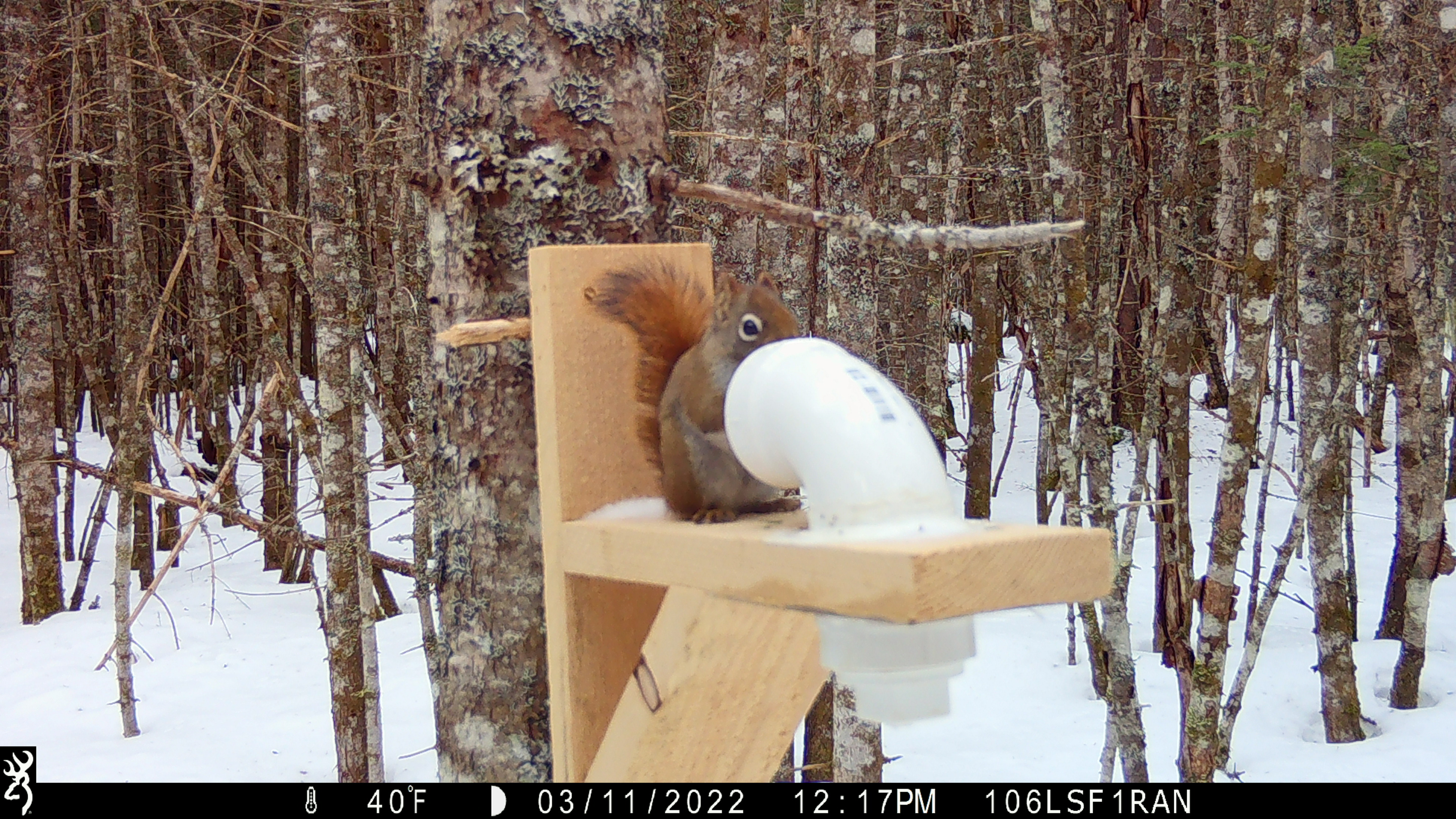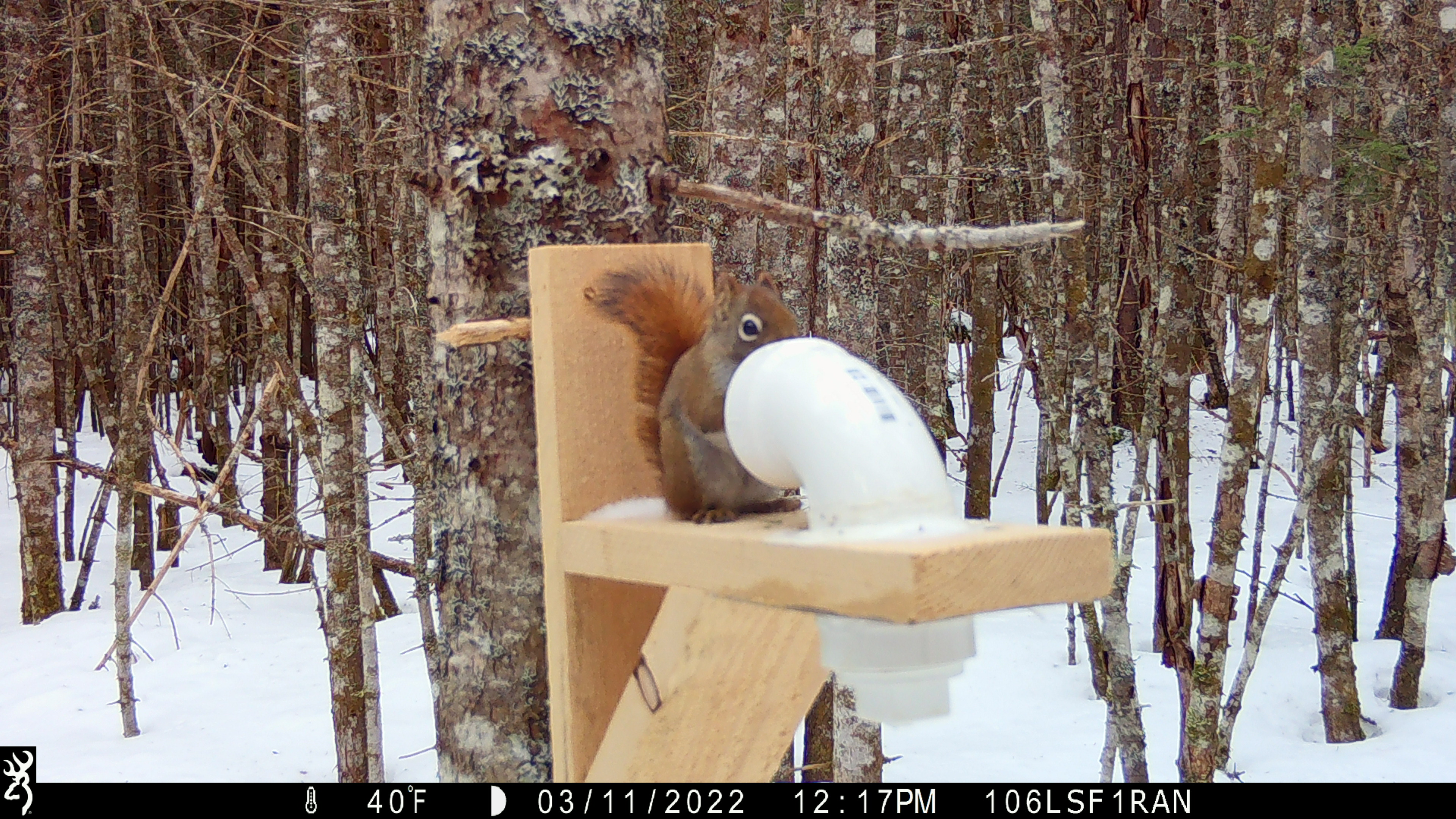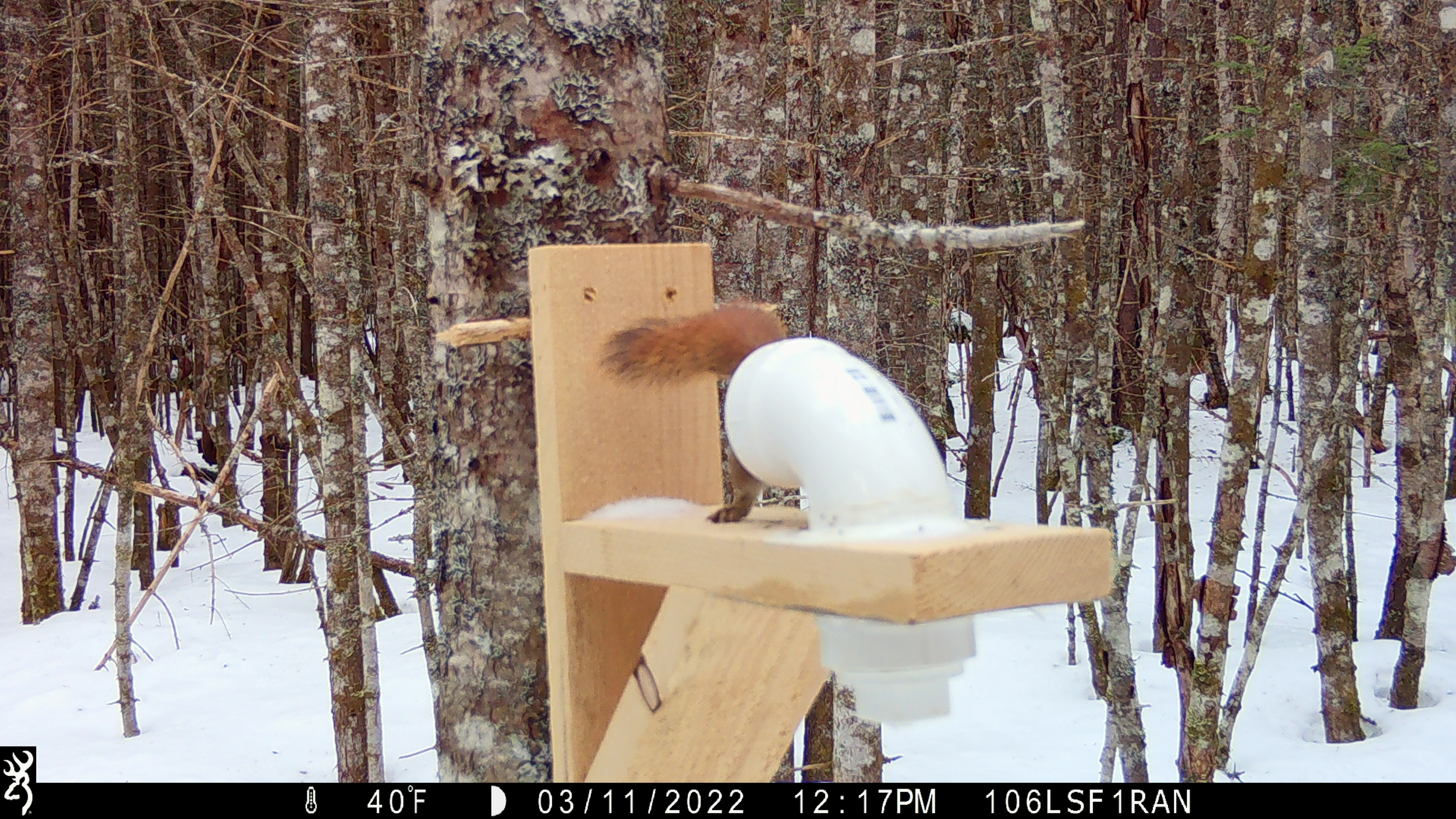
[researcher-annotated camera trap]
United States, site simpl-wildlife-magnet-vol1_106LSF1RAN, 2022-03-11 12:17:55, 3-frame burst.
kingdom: Animalia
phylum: Chordata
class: Mammalia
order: Rodentia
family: Sciuridae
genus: Tamiasciurus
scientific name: Tamiasciurus hudsonicus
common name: red squirrel